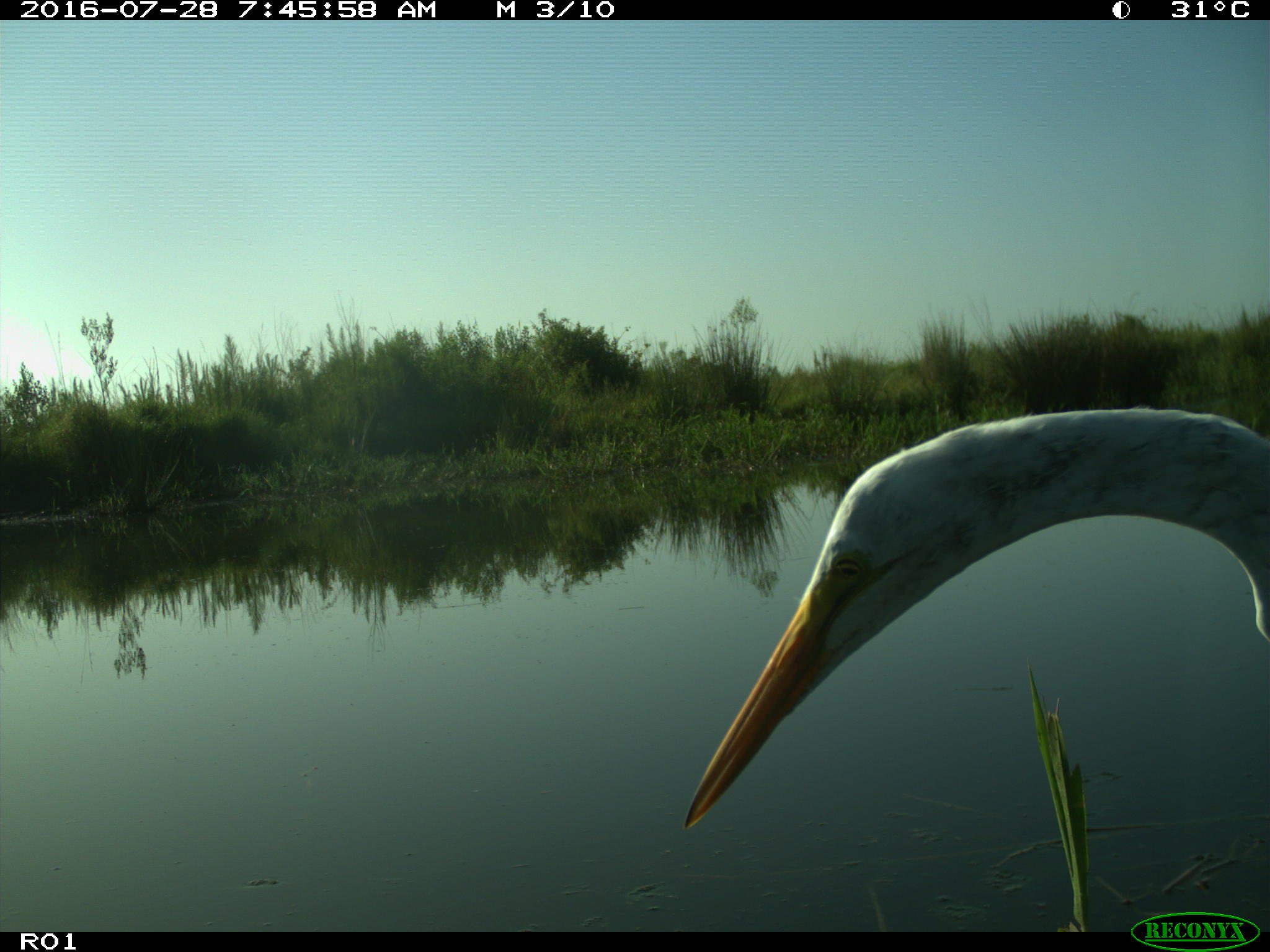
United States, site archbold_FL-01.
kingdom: Animalia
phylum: Chordata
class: Mammalia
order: Artiodactyla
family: Bovidae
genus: Bos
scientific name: Bos taurus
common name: domestic cow